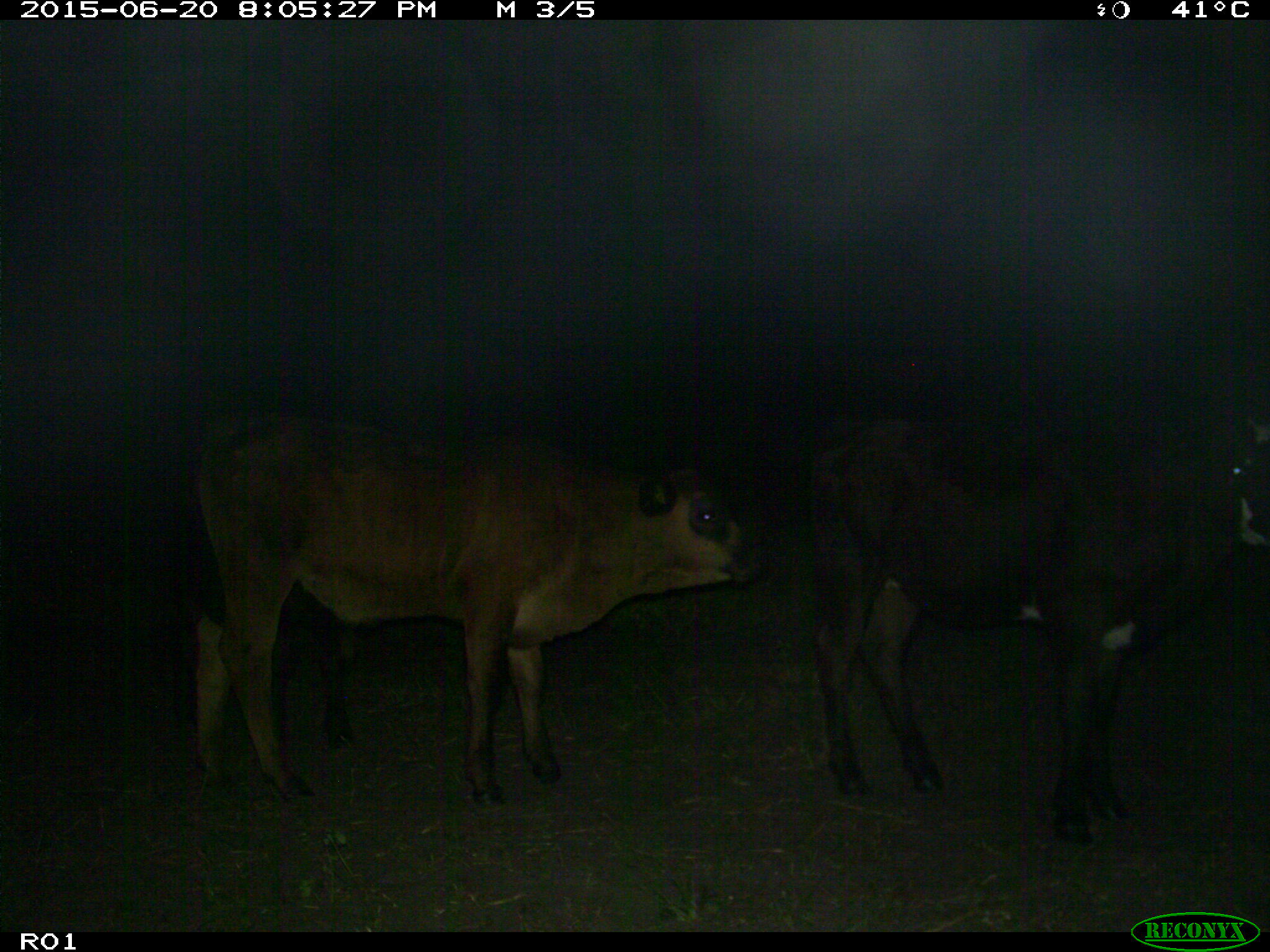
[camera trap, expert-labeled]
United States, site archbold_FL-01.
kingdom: Animalia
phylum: Chordata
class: Mammalia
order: Artiodactyla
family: Bovidae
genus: Bos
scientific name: Bos taurus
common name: domestic cow